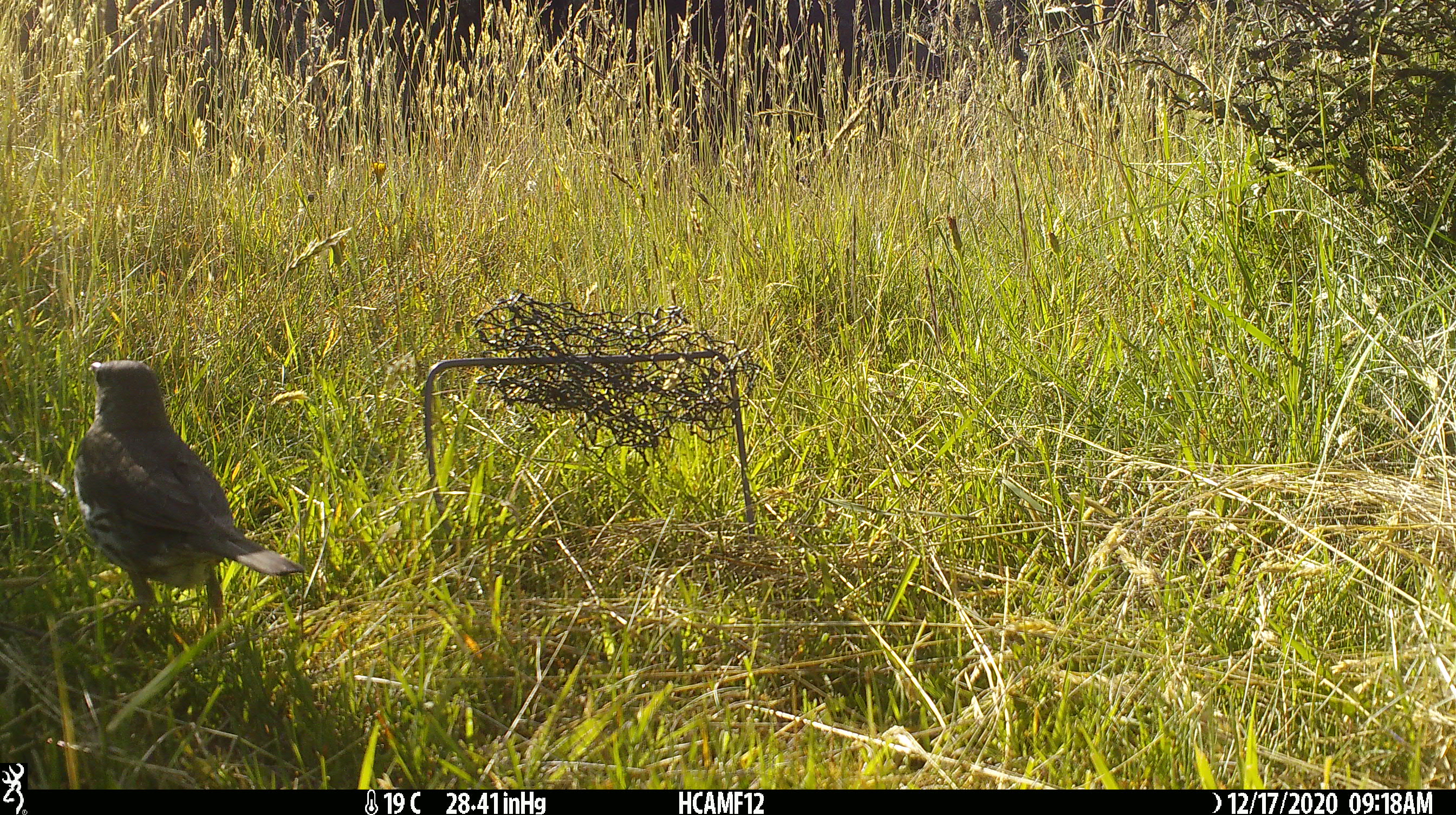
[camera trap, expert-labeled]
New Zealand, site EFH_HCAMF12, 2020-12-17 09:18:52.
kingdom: Animalia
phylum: Chordata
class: Aves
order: Passeriformes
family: Turdidae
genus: Turdus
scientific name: Turdus philomelos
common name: song thrush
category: thrush